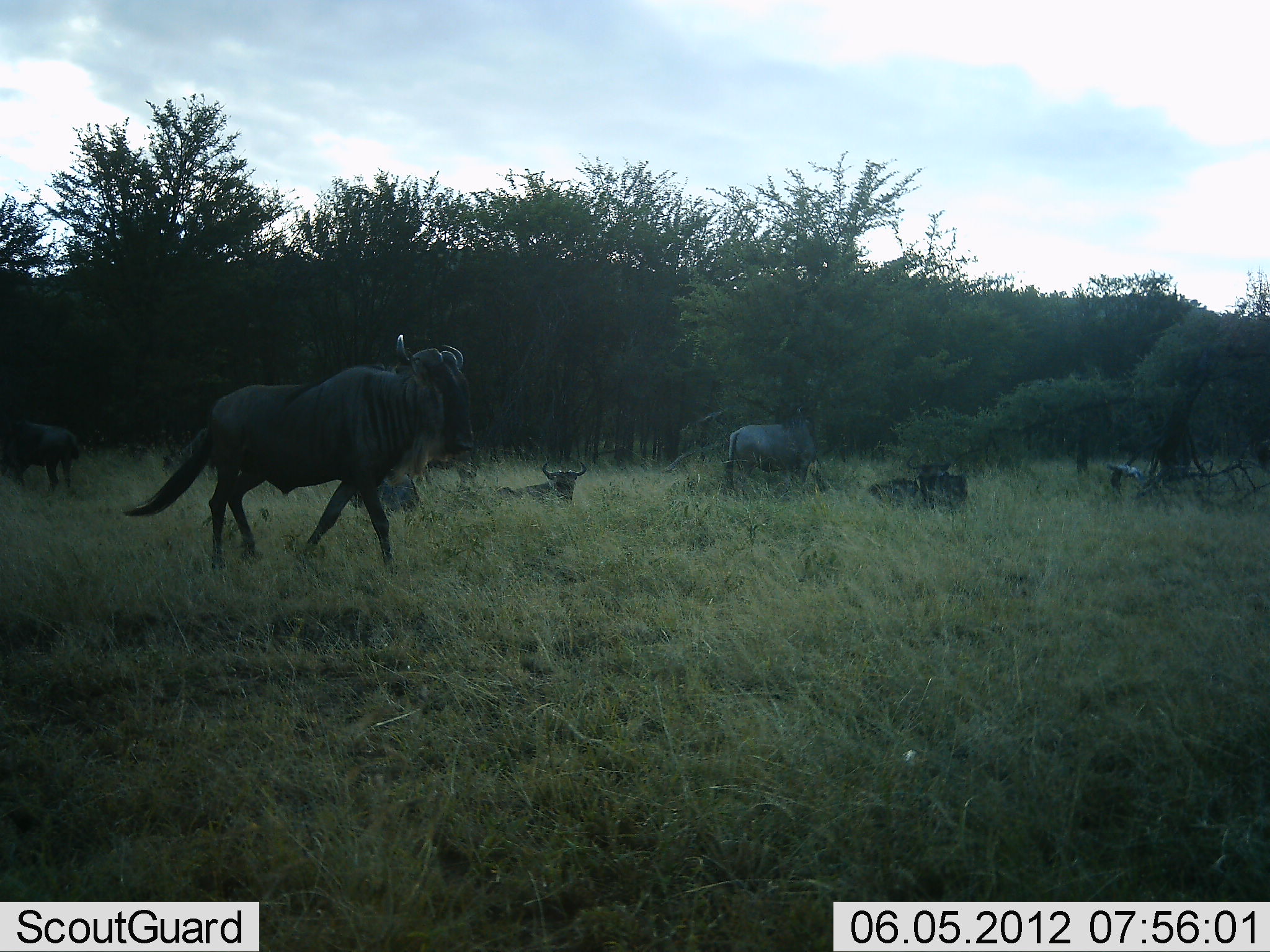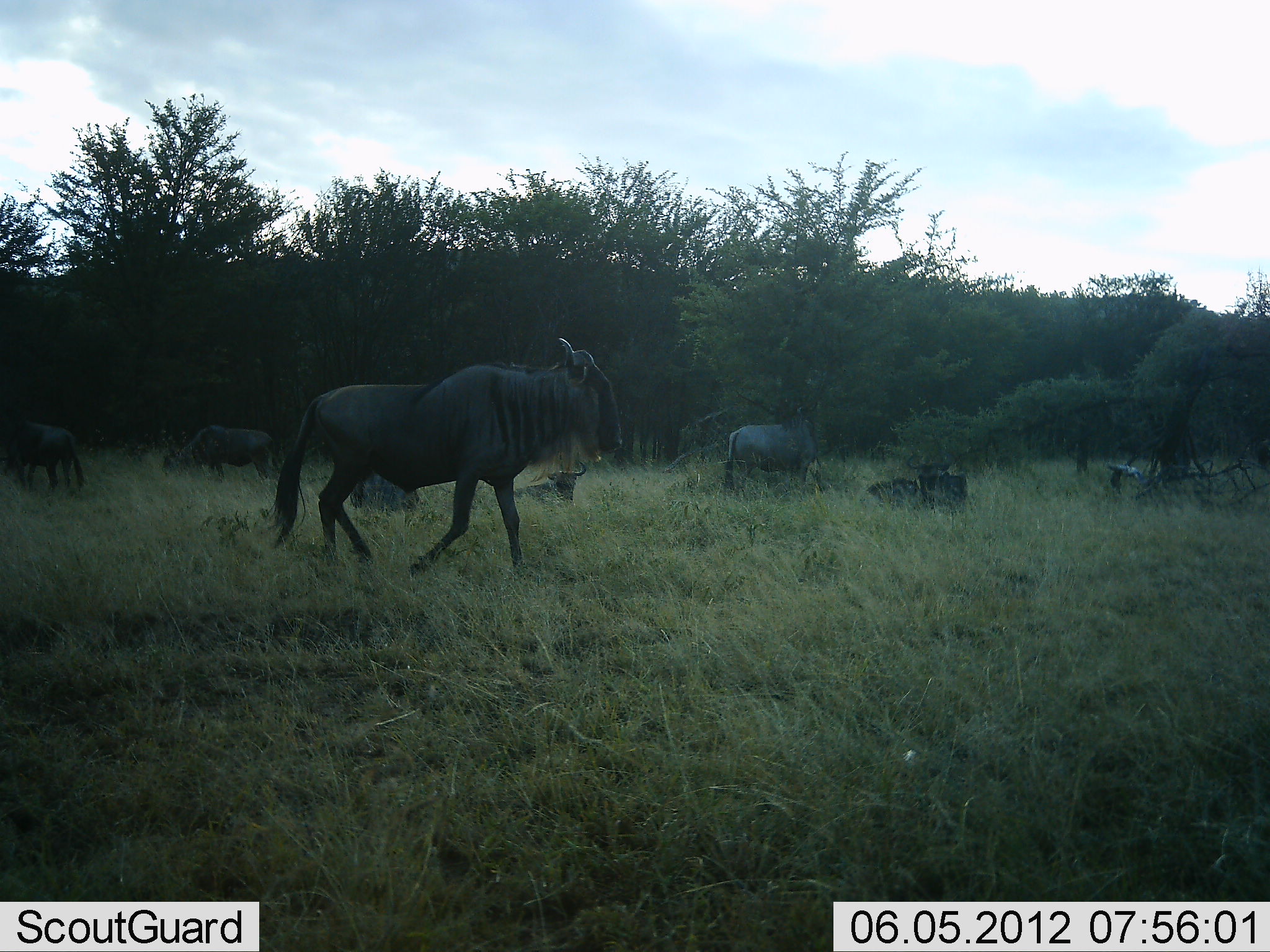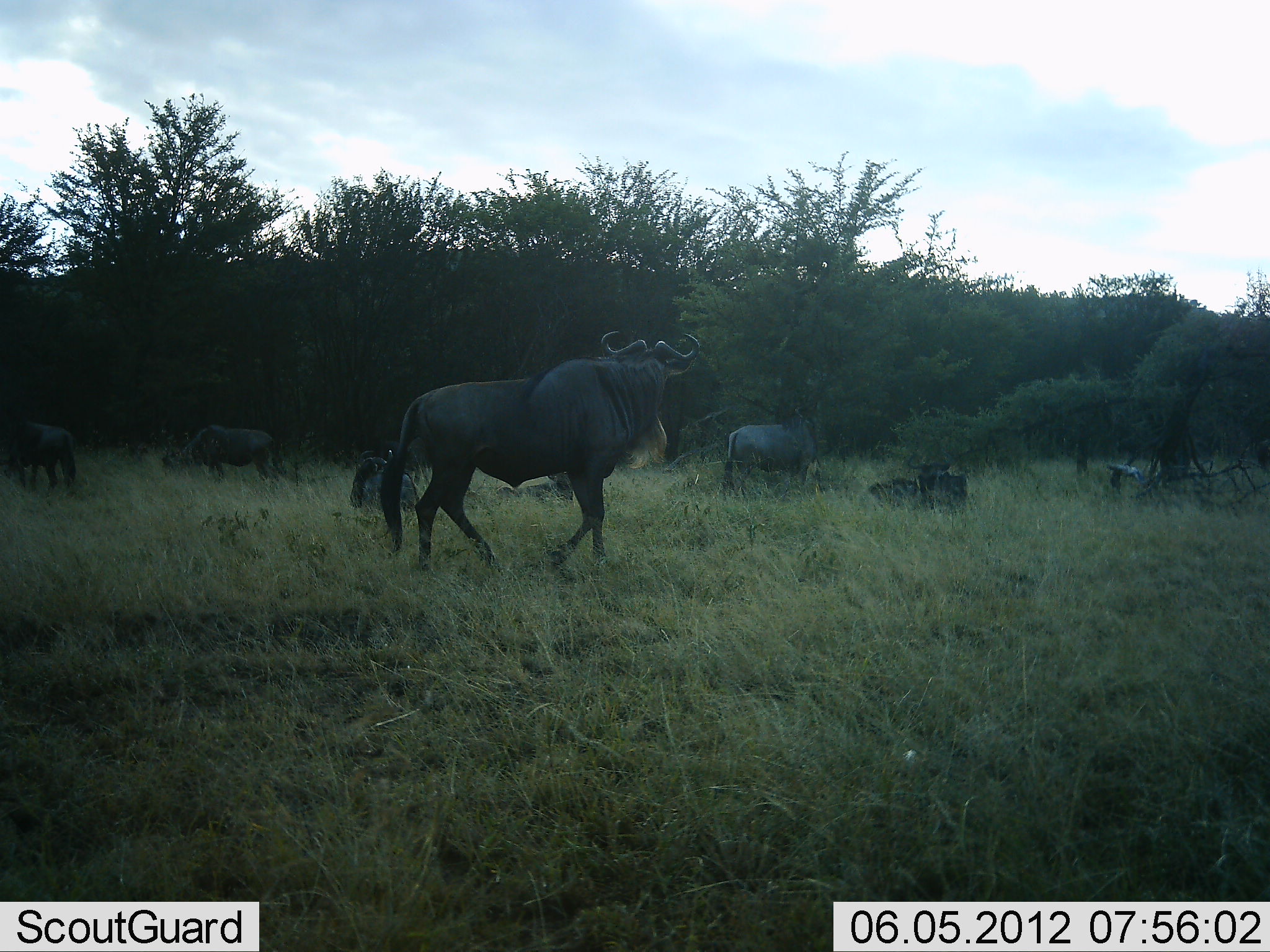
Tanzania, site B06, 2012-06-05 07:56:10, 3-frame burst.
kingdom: Animalia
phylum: Chordata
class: Mammalia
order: Artiodactyla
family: Bovidae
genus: Connochaetes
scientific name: Connochaetes taurinus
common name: blue wildebeest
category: wildebeest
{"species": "wildebeest (blue wildebeest) (Connochaetes taurinus)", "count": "7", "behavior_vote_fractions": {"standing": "30%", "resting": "100%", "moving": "80%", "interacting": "0%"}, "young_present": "0%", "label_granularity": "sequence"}